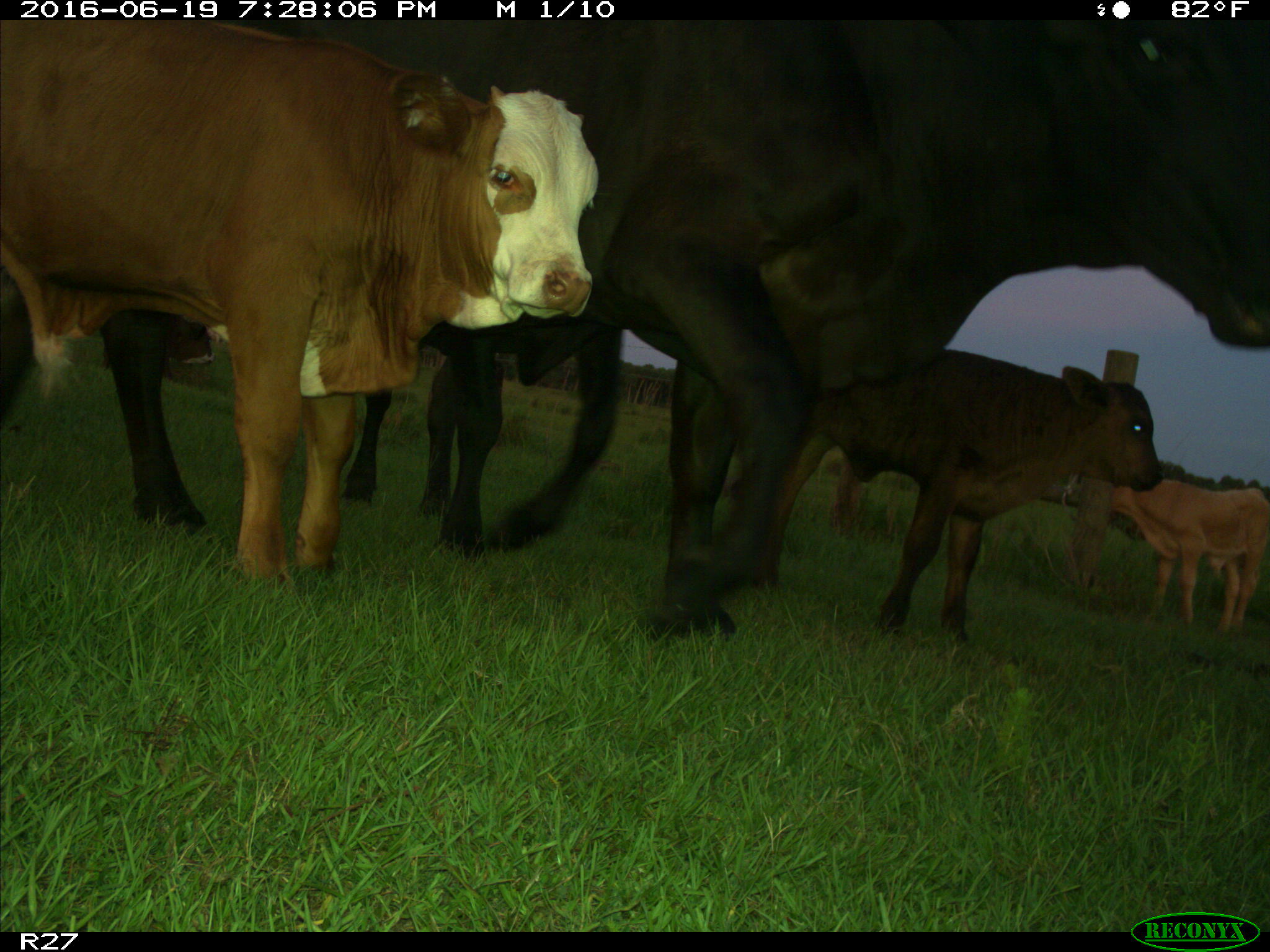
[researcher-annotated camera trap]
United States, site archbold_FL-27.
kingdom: Animalia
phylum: Chordata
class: Mammalia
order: Artiodactyla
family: Bovidae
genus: Bos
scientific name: Bos taurus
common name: domestic cow